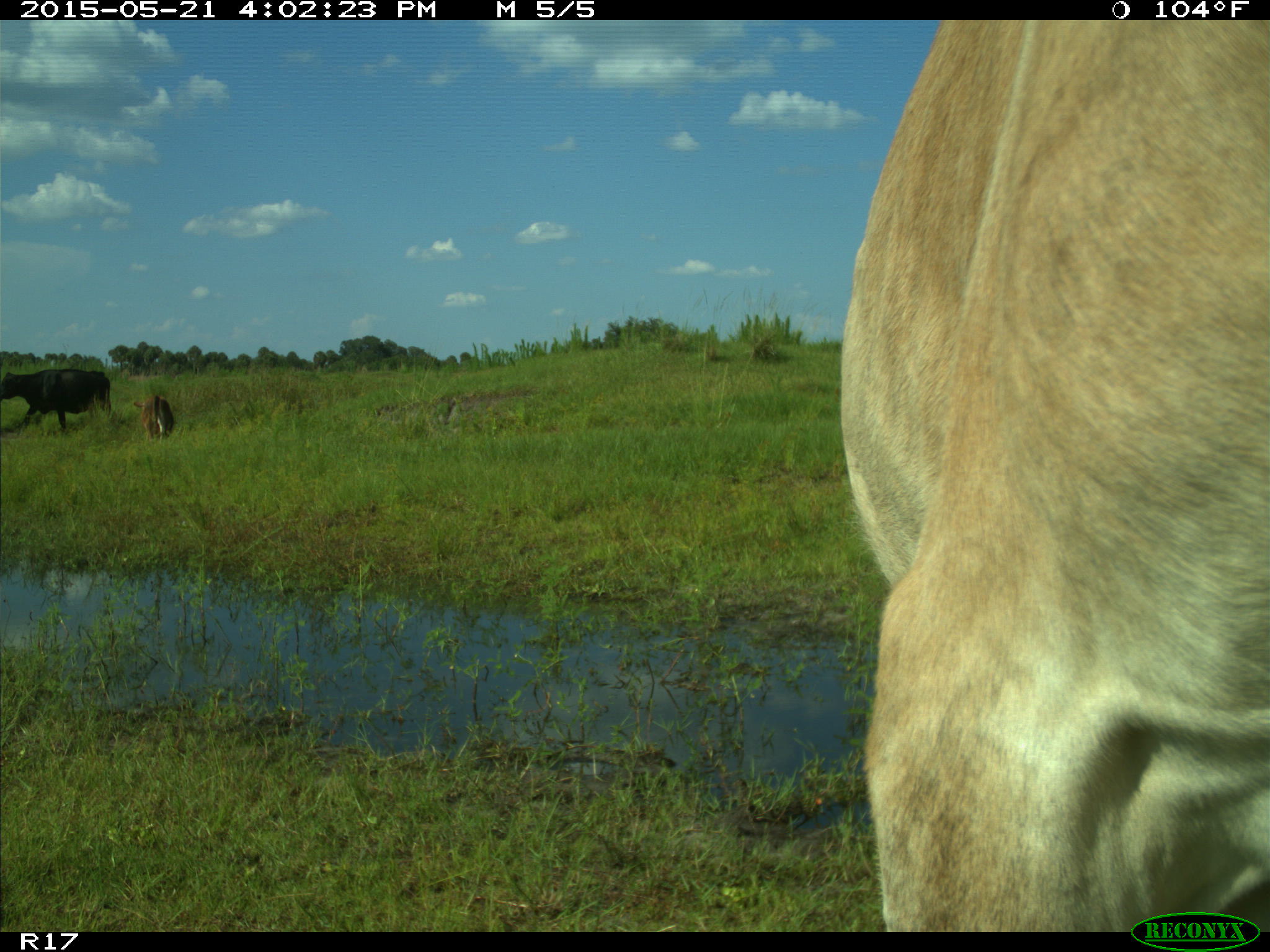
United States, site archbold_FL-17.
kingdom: Animalia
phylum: Chordata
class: Mammalia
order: Artiodactyla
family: Bovidae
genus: Bos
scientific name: Bos taurus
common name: domestic cow